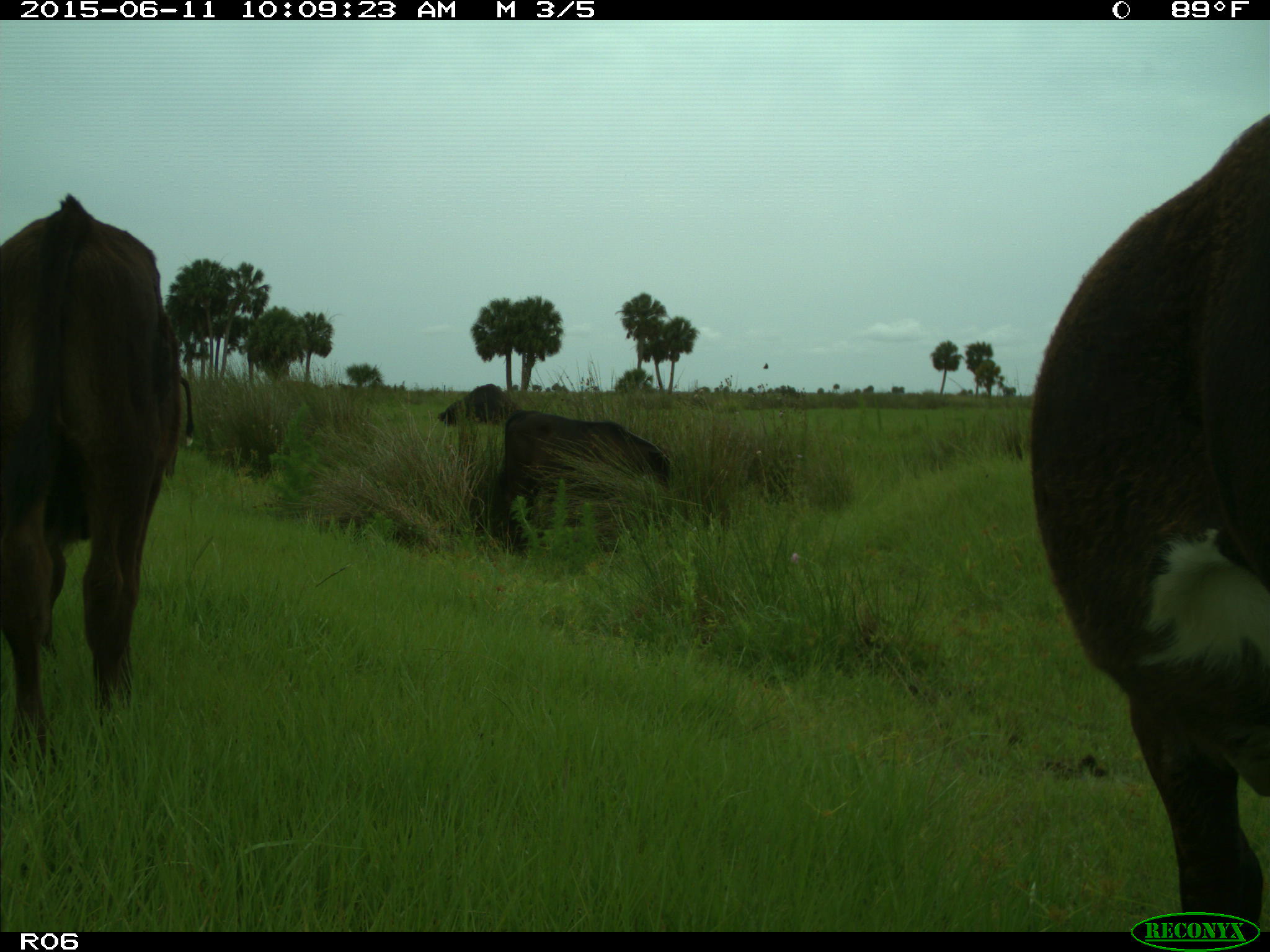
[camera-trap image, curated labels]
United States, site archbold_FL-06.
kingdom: Animalia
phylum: Chordata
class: Mammalia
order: Artiodactyla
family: Bovidae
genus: Bos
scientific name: Bos taurus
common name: domestic cow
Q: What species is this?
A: Bos taurus (domestic cow).